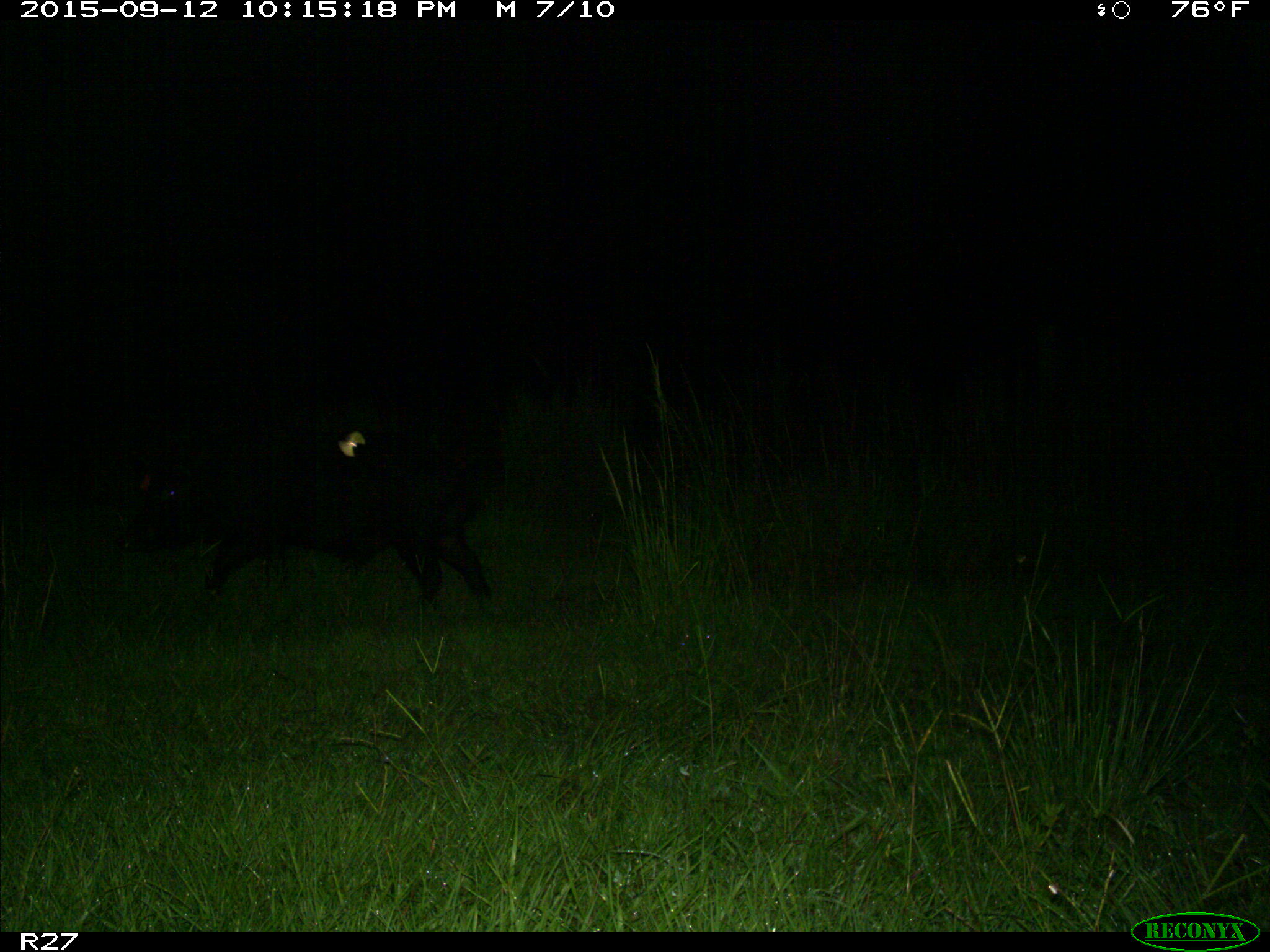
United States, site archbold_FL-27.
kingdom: Animalia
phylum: Chordata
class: Mammalia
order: Artiodactyla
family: Suidae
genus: Sus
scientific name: Sus scrofa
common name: wild boar